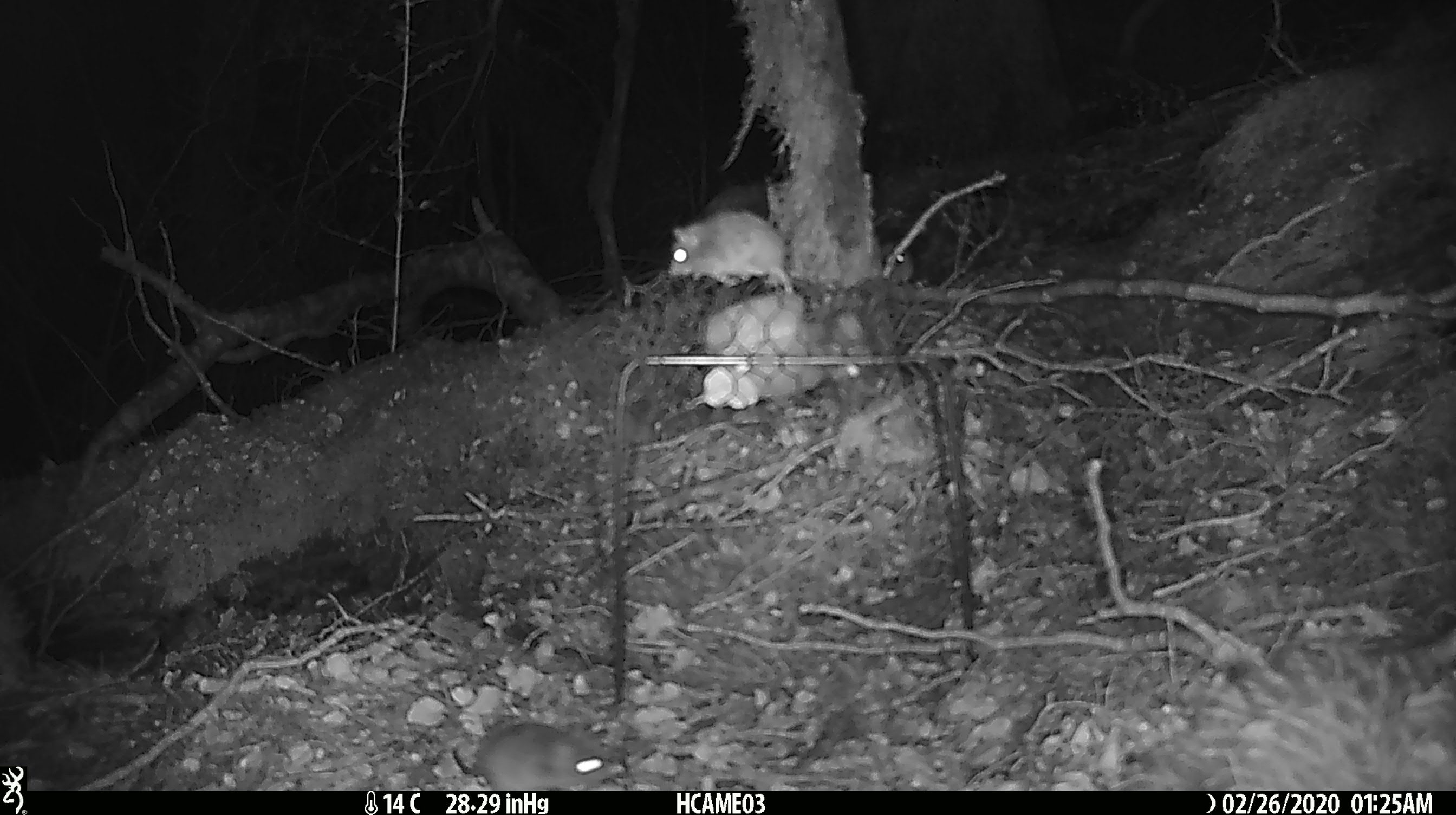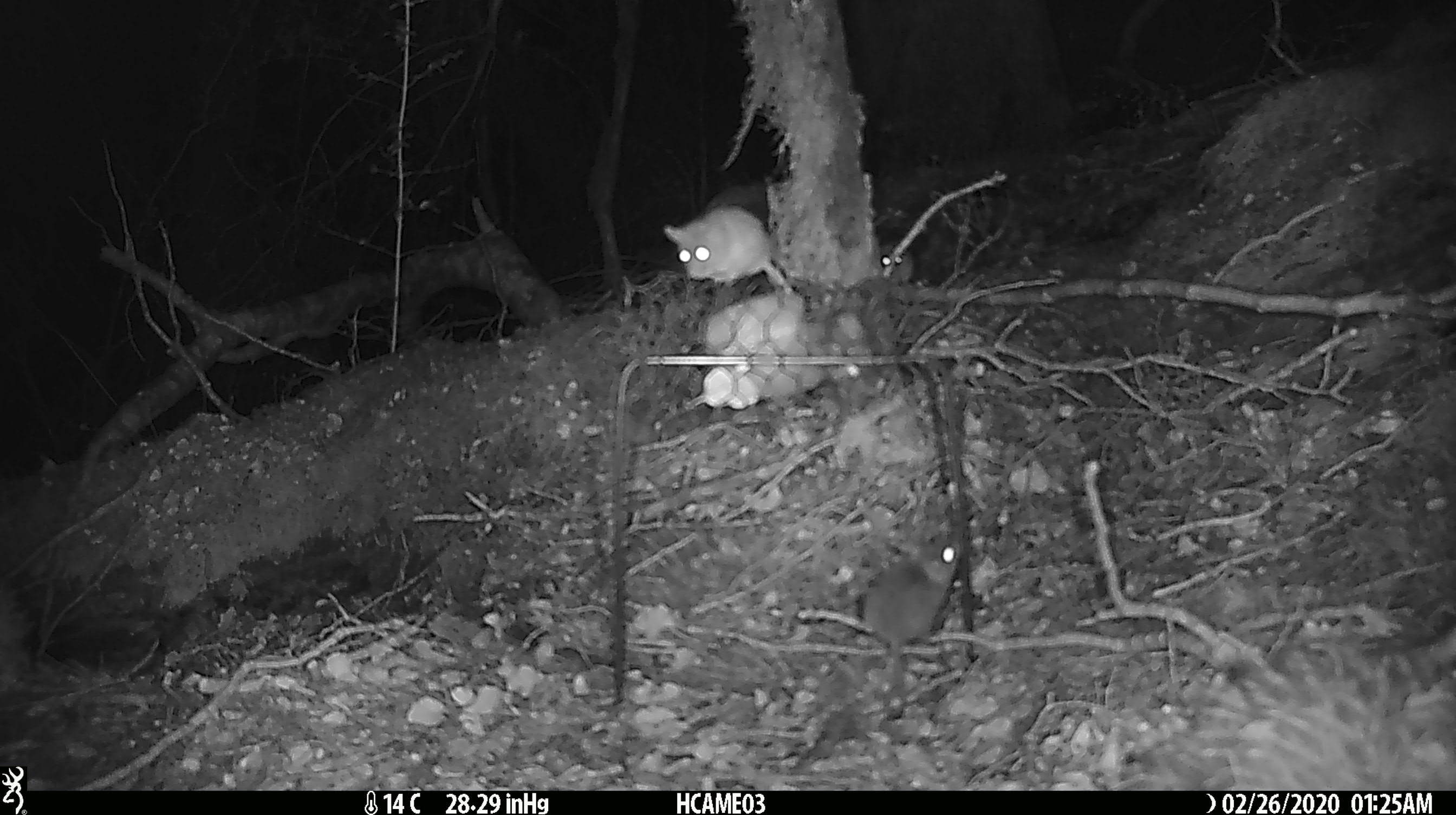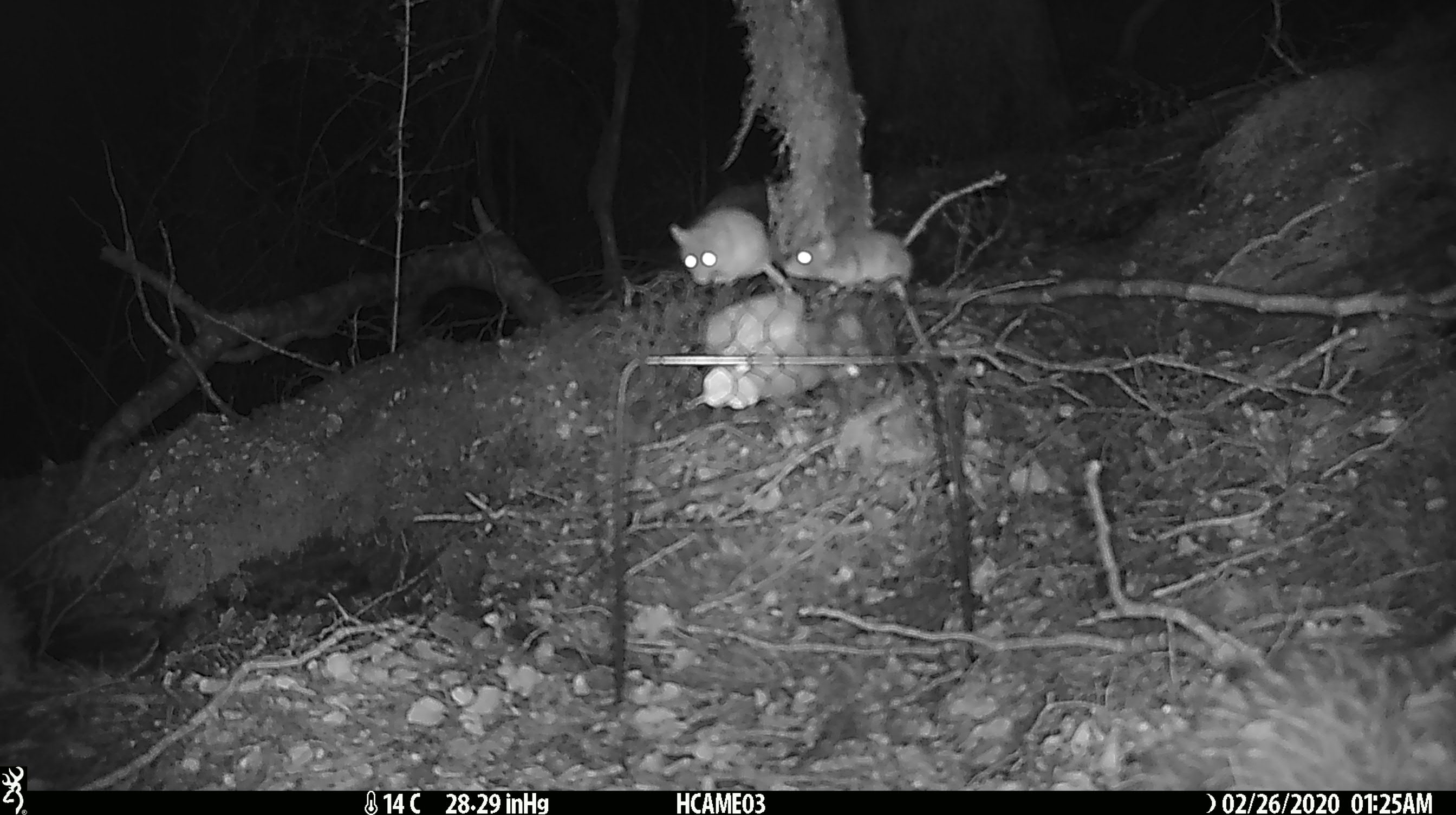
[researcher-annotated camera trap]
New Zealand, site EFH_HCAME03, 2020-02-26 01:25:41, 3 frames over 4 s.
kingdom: Animalia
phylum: Chordata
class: Mammalia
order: Rodentia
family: Muridae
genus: Mus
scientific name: Mus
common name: mouse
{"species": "mouse (Mus)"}